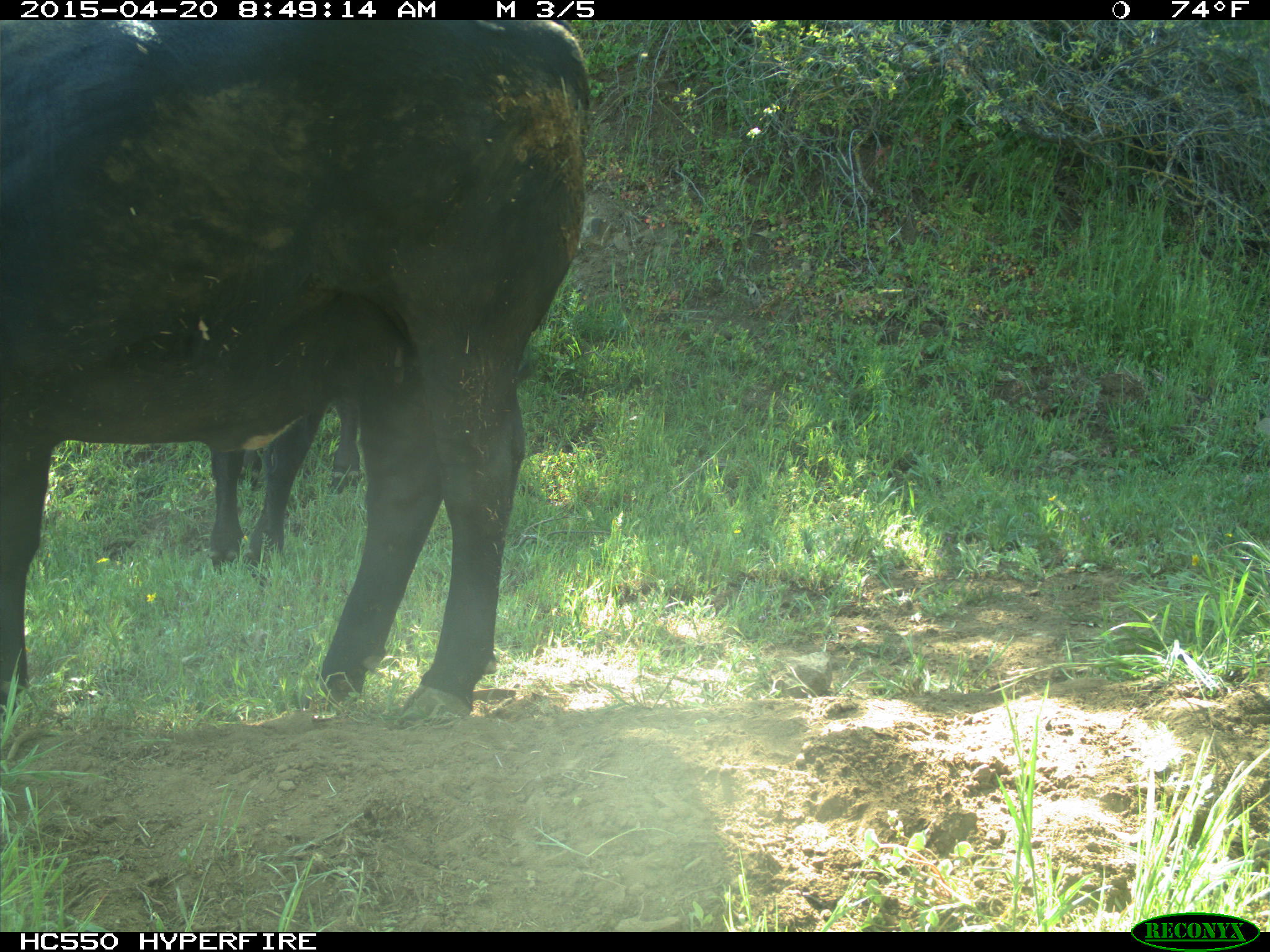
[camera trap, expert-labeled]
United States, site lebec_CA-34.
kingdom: Animalia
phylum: Chordata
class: Mammalia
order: Artiodactyla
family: Bovidae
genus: Bos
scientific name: Bos taurus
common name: domestic cow